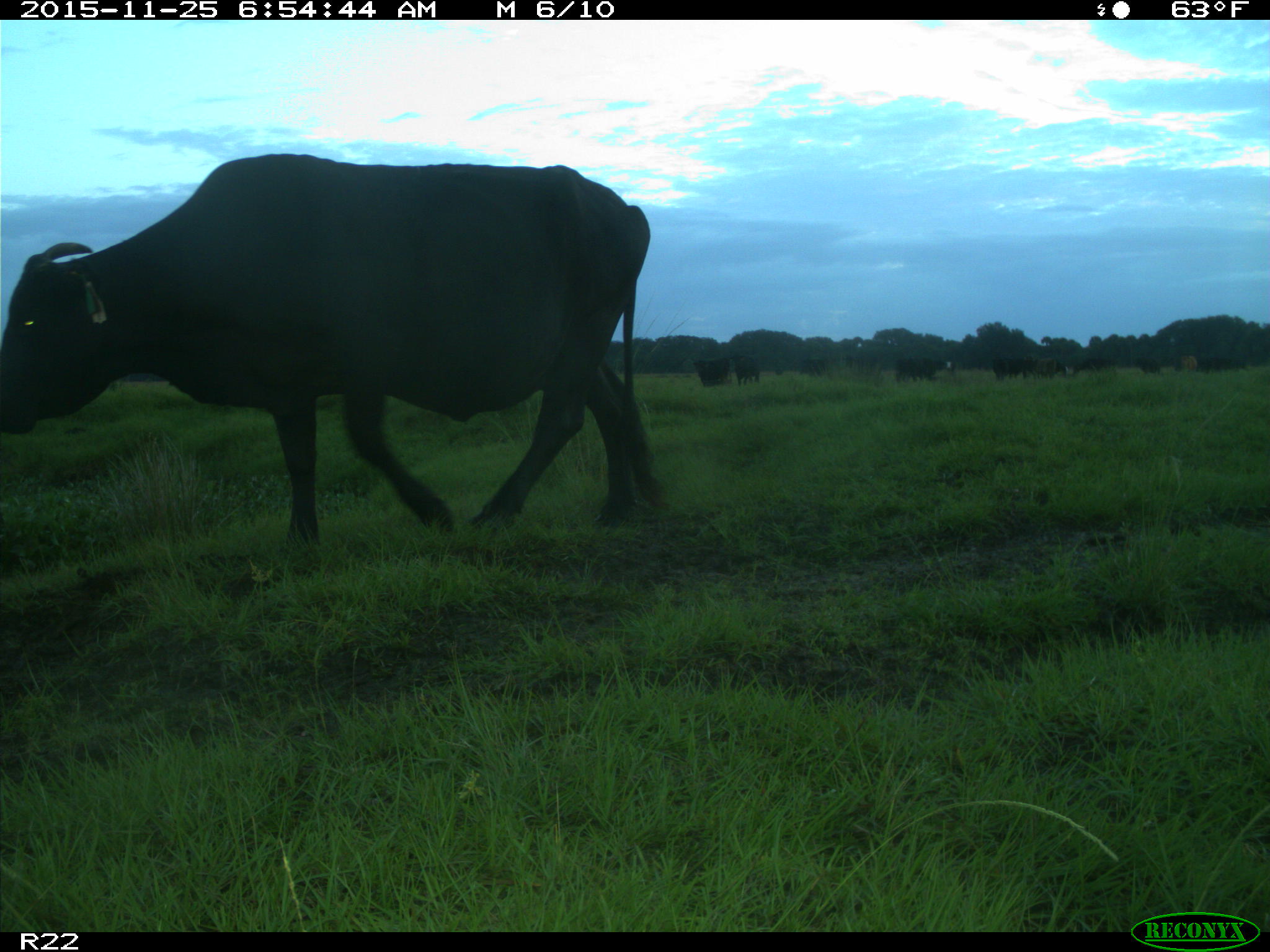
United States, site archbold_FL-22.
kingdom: Animalia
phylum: Chordata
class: Mammalia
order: Artiodactyla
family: Bovidae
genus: Bos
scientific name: Bos taurus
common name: domestic cow